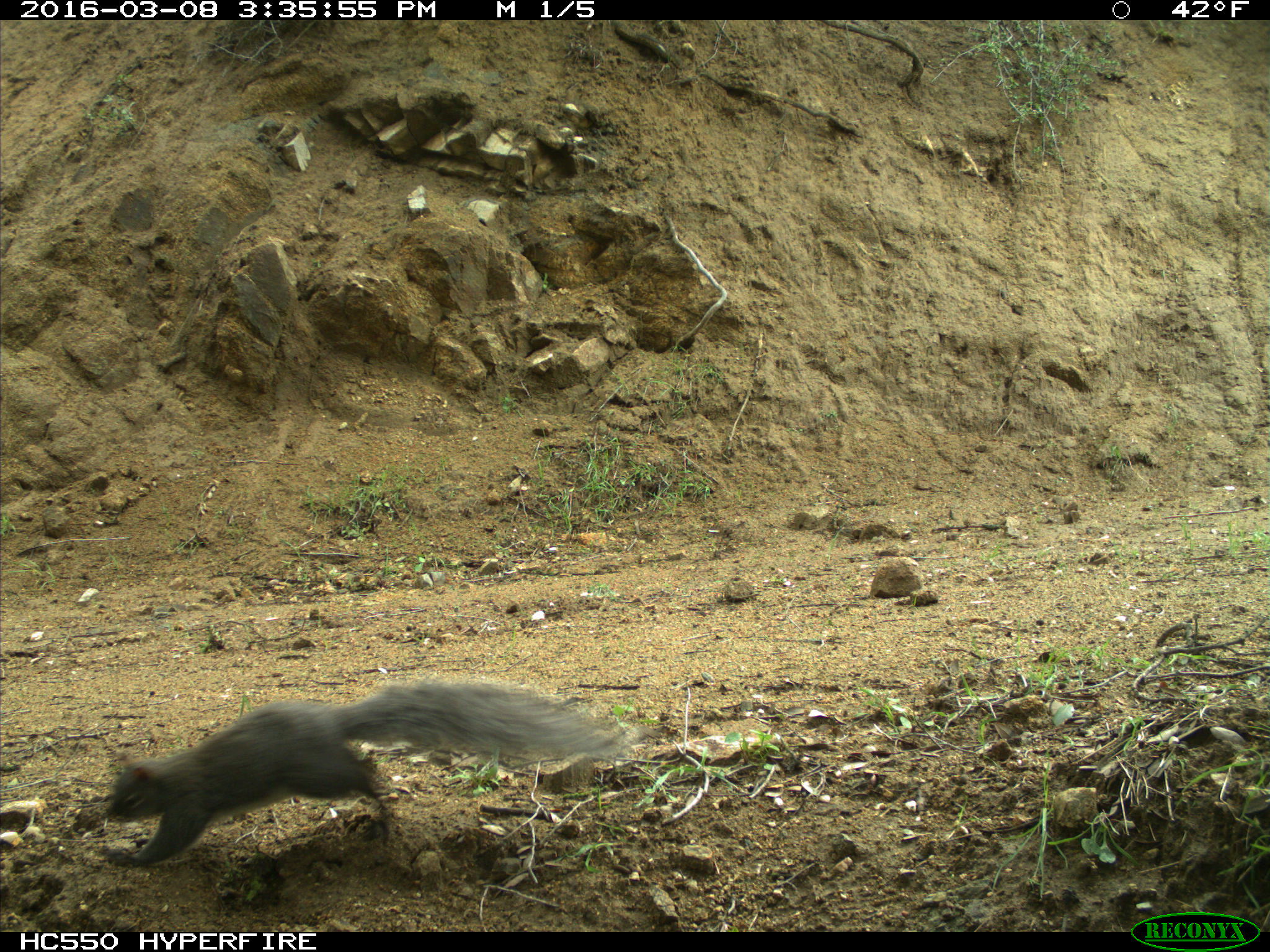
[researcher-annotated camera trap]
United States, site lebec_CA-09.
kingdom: Animalia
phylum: Chordata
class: Mammalia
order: Rodentia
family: Sciuridae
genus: Sciurus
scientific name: Sciurus carolinensis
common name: eastern gray squirrel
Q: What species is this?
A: Sciurus carolinensis (eastern gray squirrel).